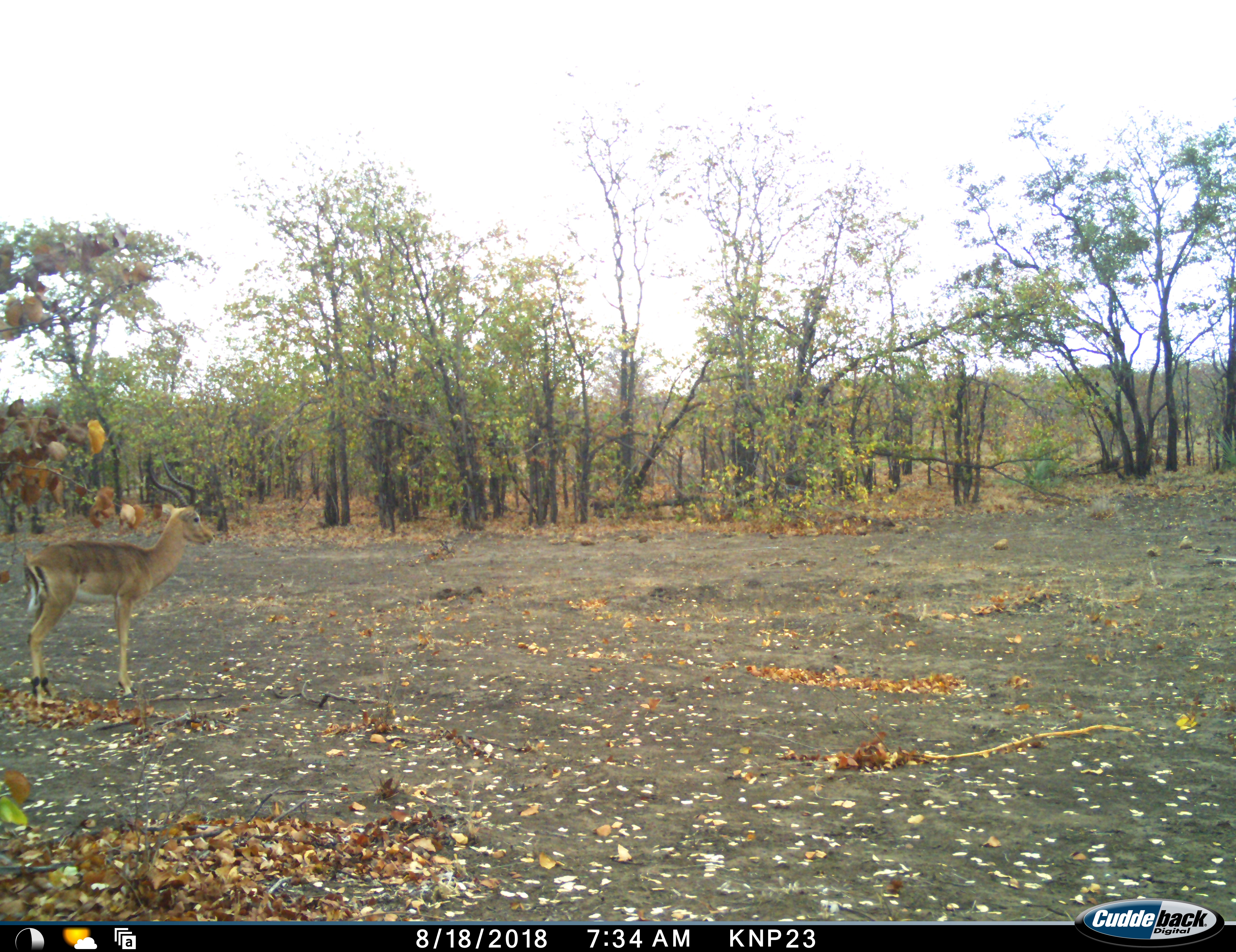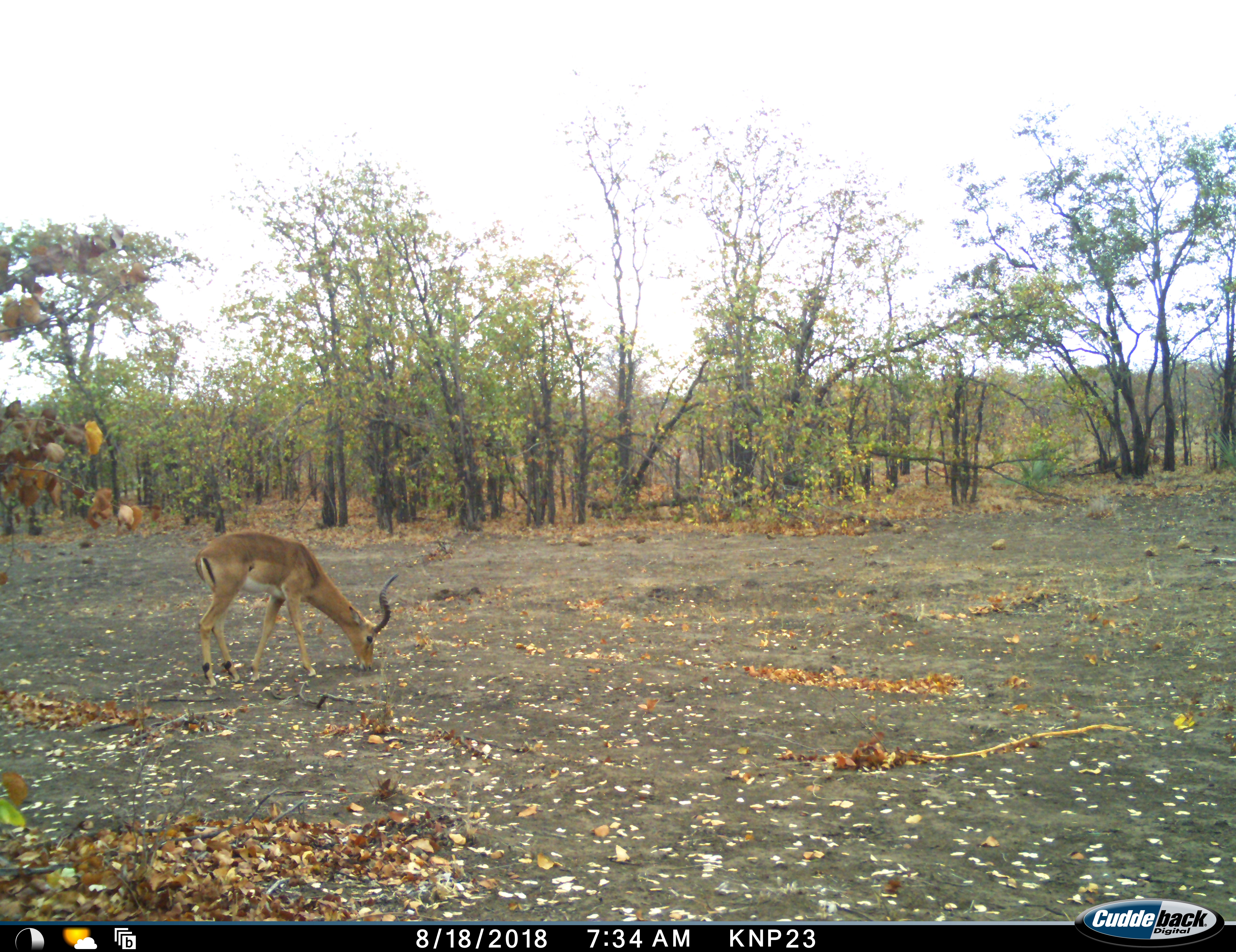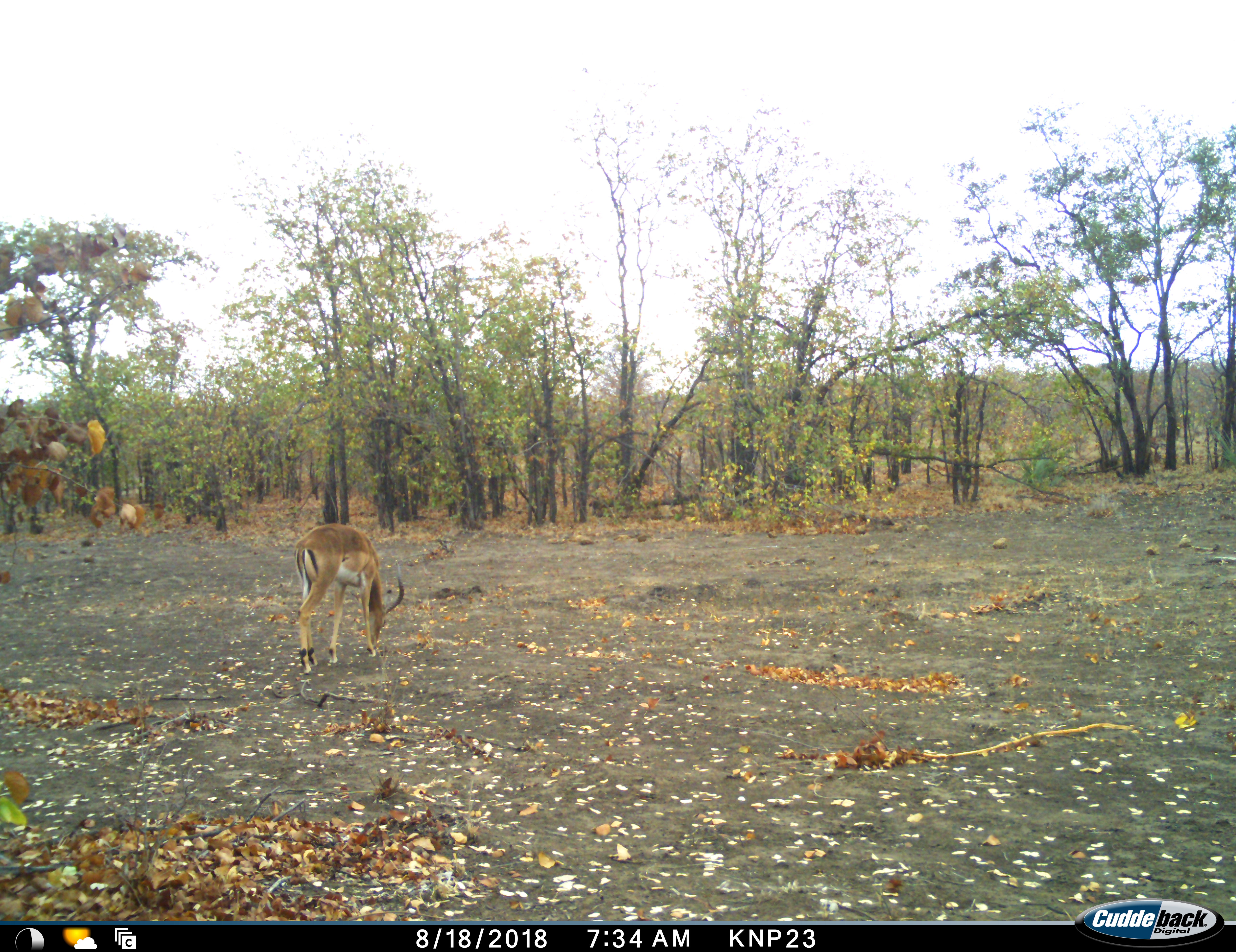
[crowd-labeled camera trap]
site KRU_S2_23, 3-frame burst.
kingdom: Animalia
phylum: Chordata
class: Mammalia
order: Artiodactyla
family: Bovidae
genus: Aepyceros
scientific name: Aepyceros melampus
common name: impala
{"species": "impala (Aepyceros melampus)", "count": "1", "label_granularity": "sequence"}